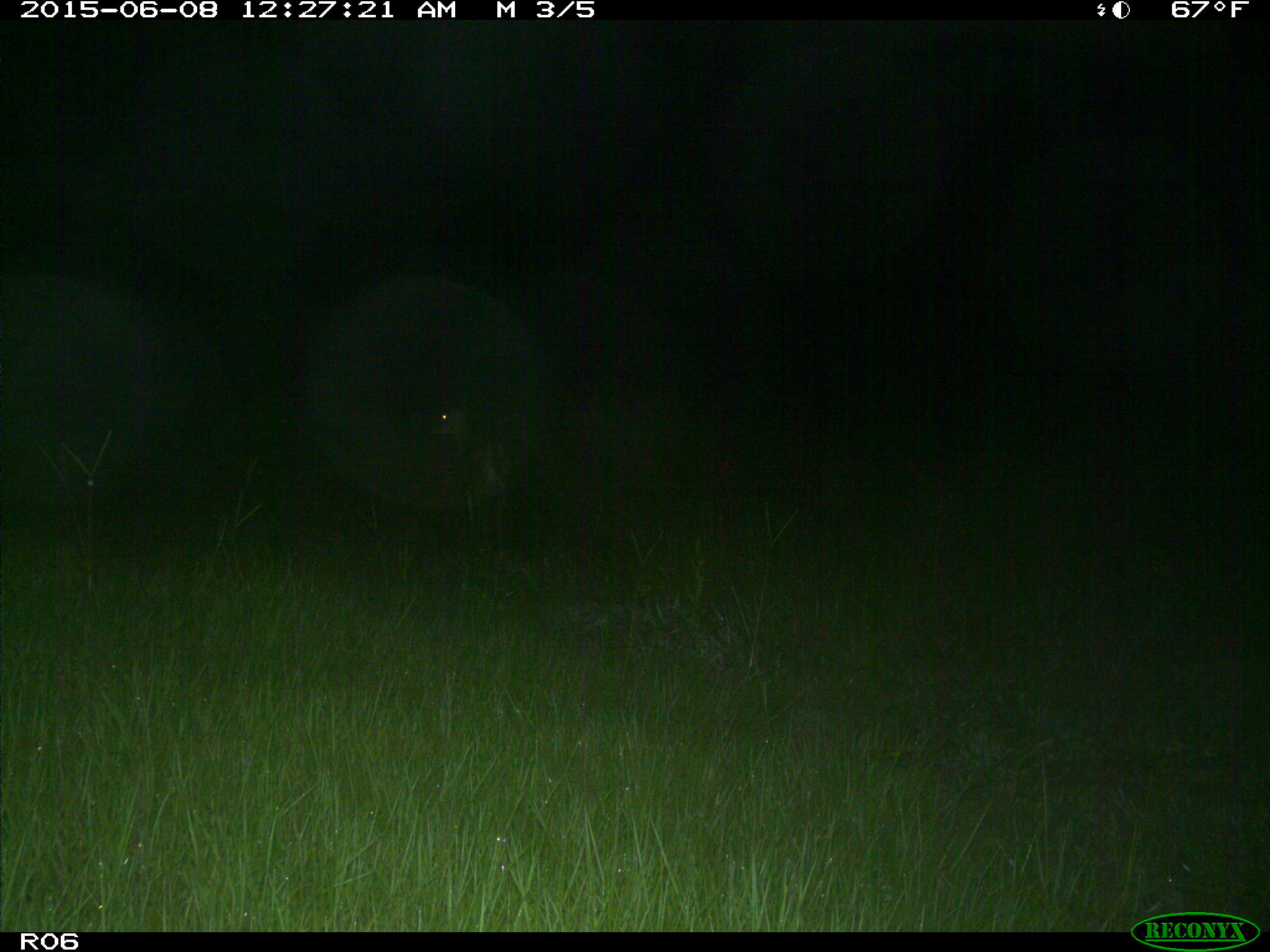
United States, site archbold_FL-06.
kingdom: Animalia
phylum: Chordata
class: Mammalia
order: Artiodactyla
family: Cervidae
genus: Odocoileus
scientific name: Odocoileus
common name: deer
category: unidentified deer